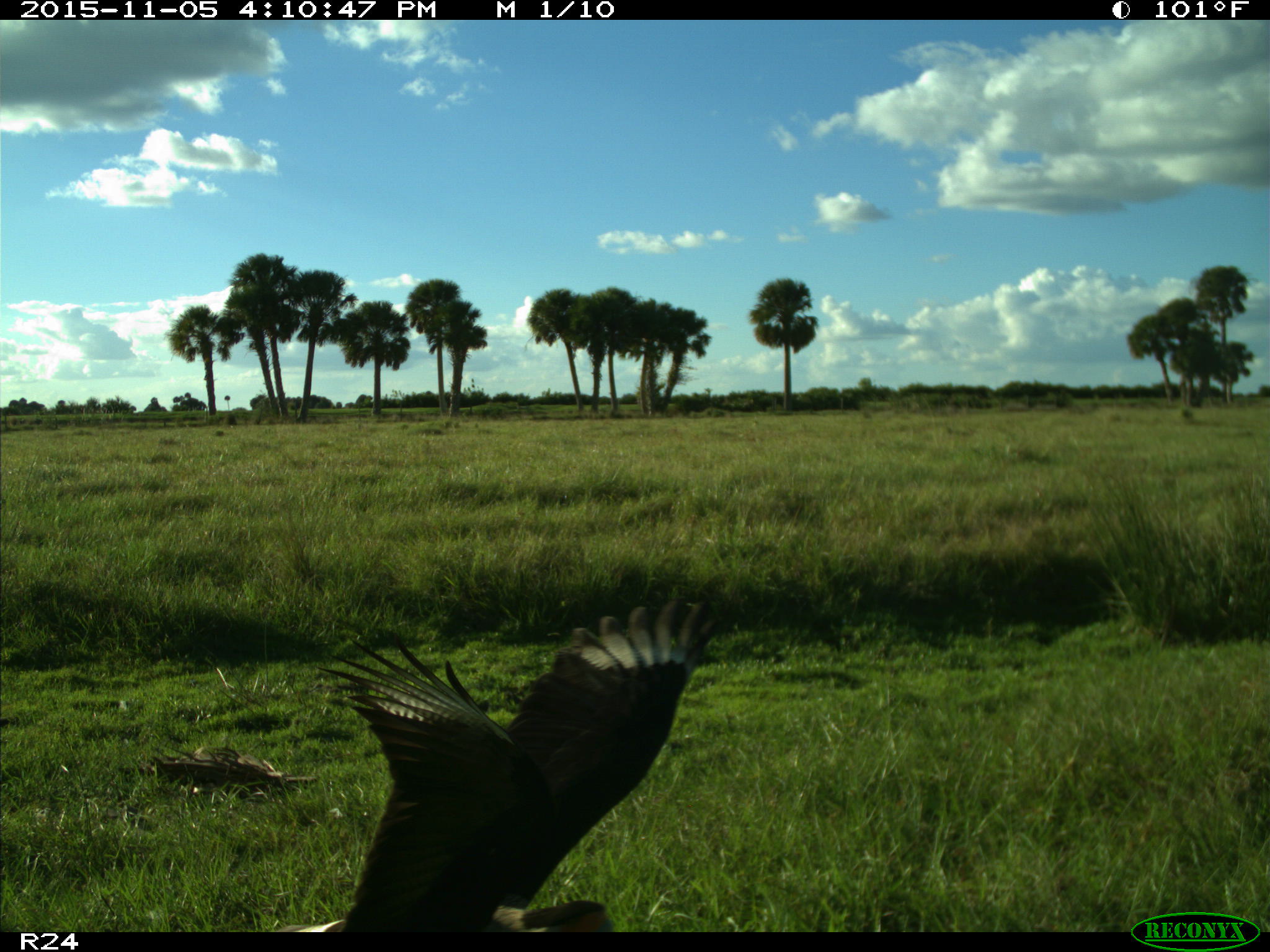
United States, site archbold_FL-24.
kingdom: Animalia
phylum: Chordata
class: Aves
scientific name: Aves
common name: birds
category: unidentified bird